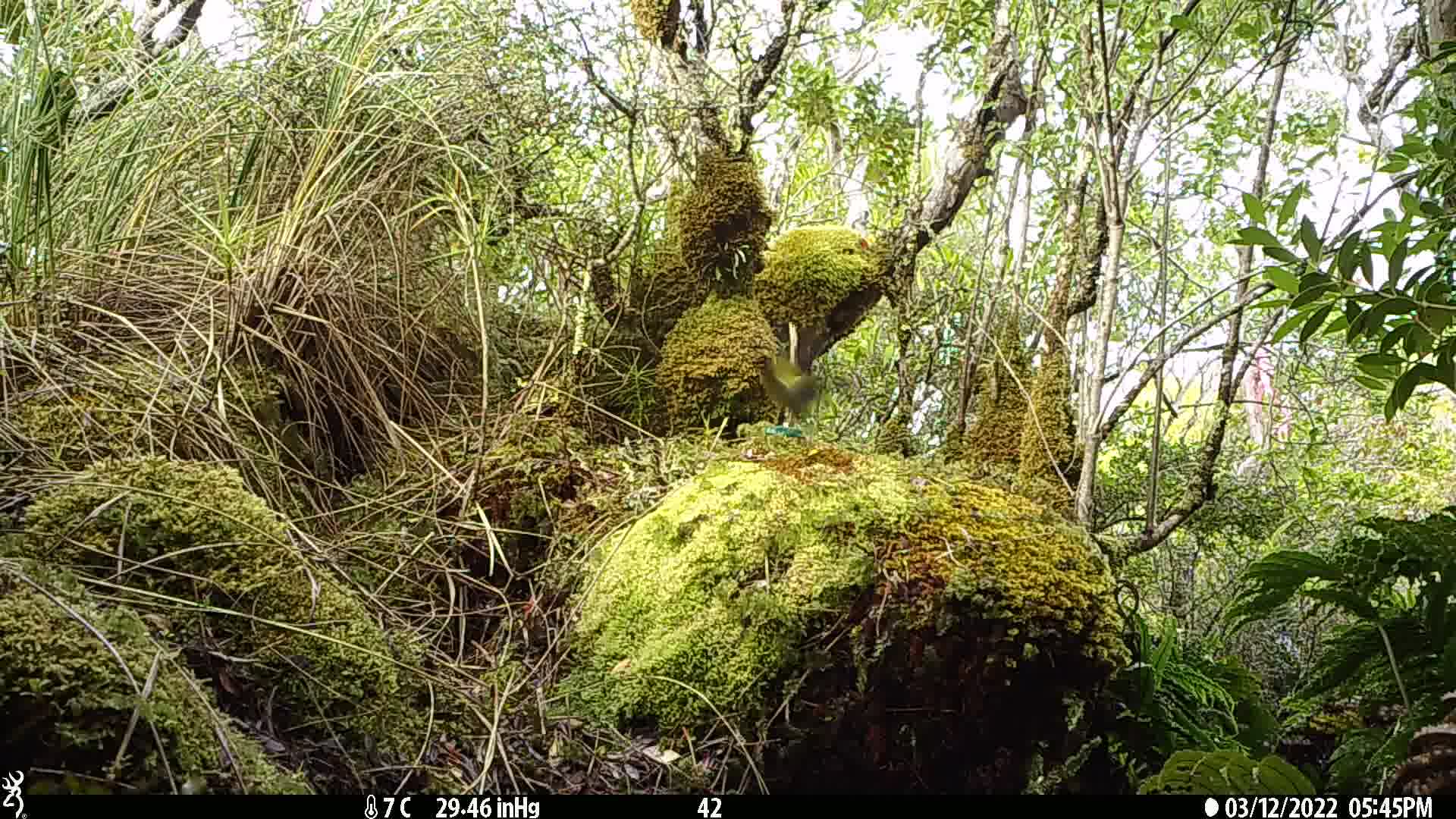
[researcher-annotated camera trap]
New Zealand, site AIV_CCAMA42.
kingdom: Animalia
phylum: Chordata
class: Aves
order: Passeriformes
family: Meliphagidae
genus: Anthornis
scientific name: Anthornis melanura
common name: new zealand bellbird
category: bellbird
Bellbird (new zealand bellbird) (Anthornis melanura).